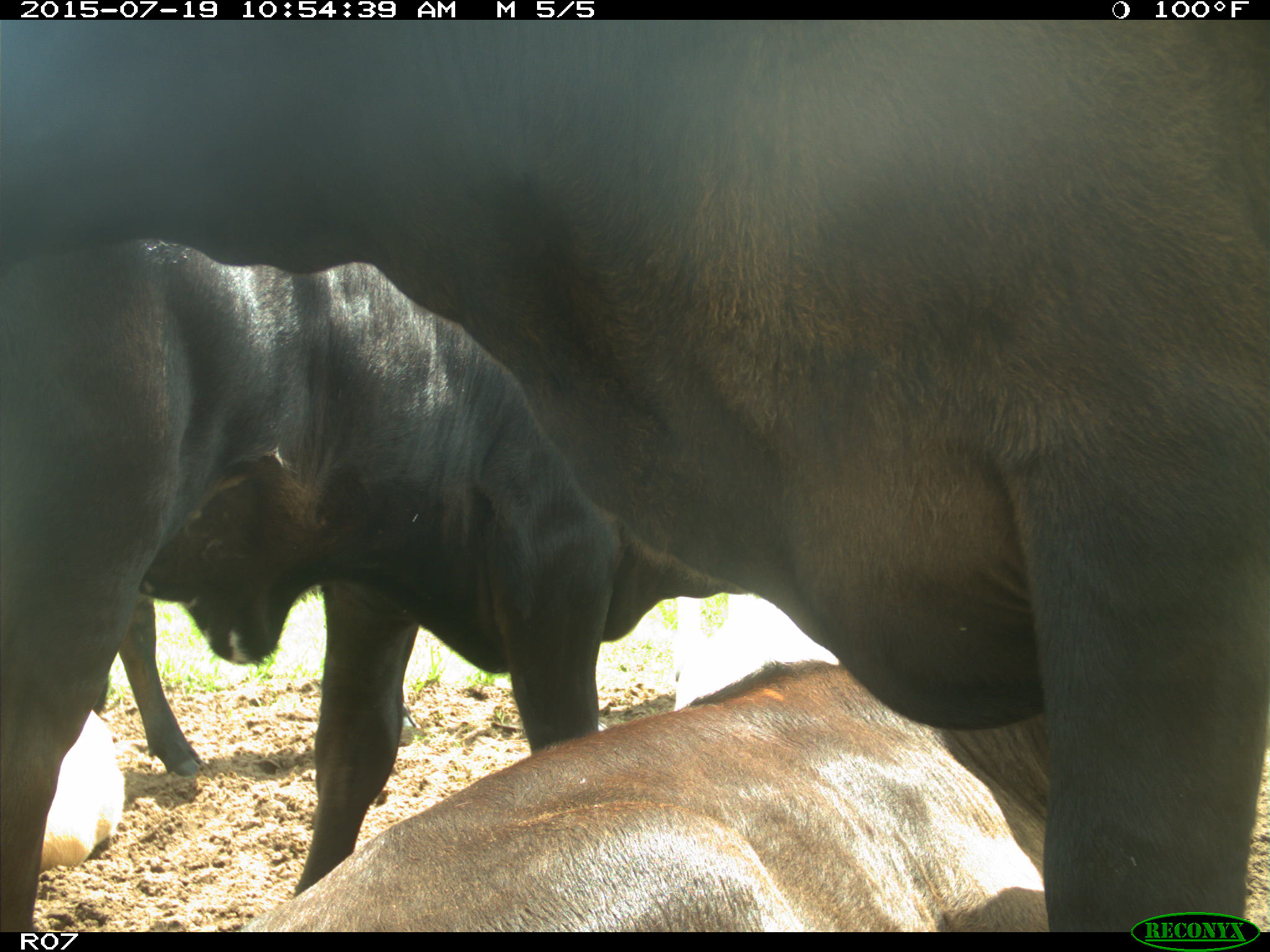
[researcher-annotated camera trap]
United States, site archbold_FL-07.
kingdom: Animalia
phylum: Chordata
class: Mammalia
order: Artiodactyla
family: Bovidae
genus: Bos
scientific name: Bos taurus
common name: domestic cow